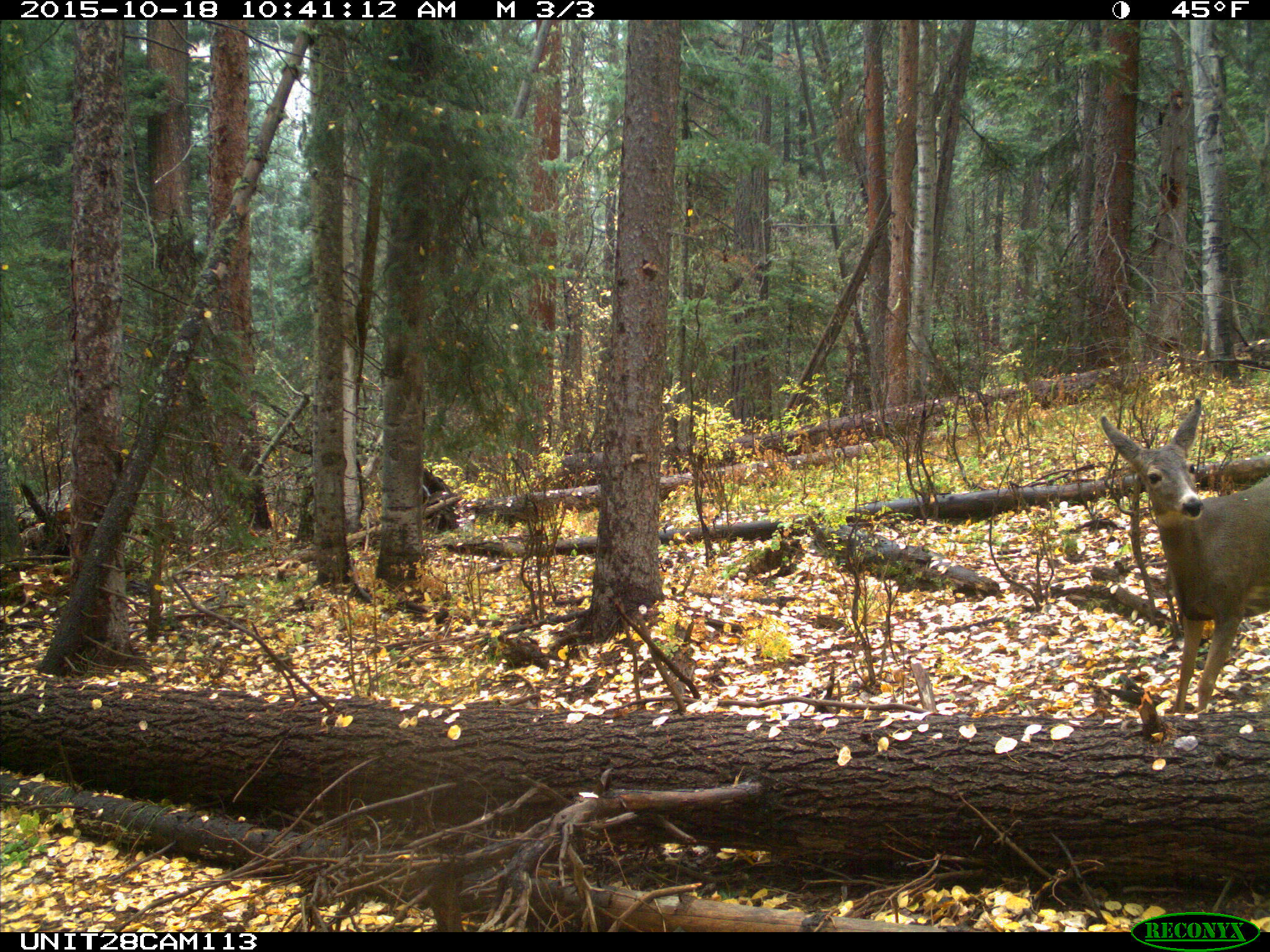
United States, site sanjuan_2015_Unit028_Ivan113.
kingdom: Animalia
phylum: Chordata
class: Mammalia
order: Artiodactyla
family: Cervidae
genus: Odocoileus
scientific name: Odocoileus hemionus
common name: mule deer